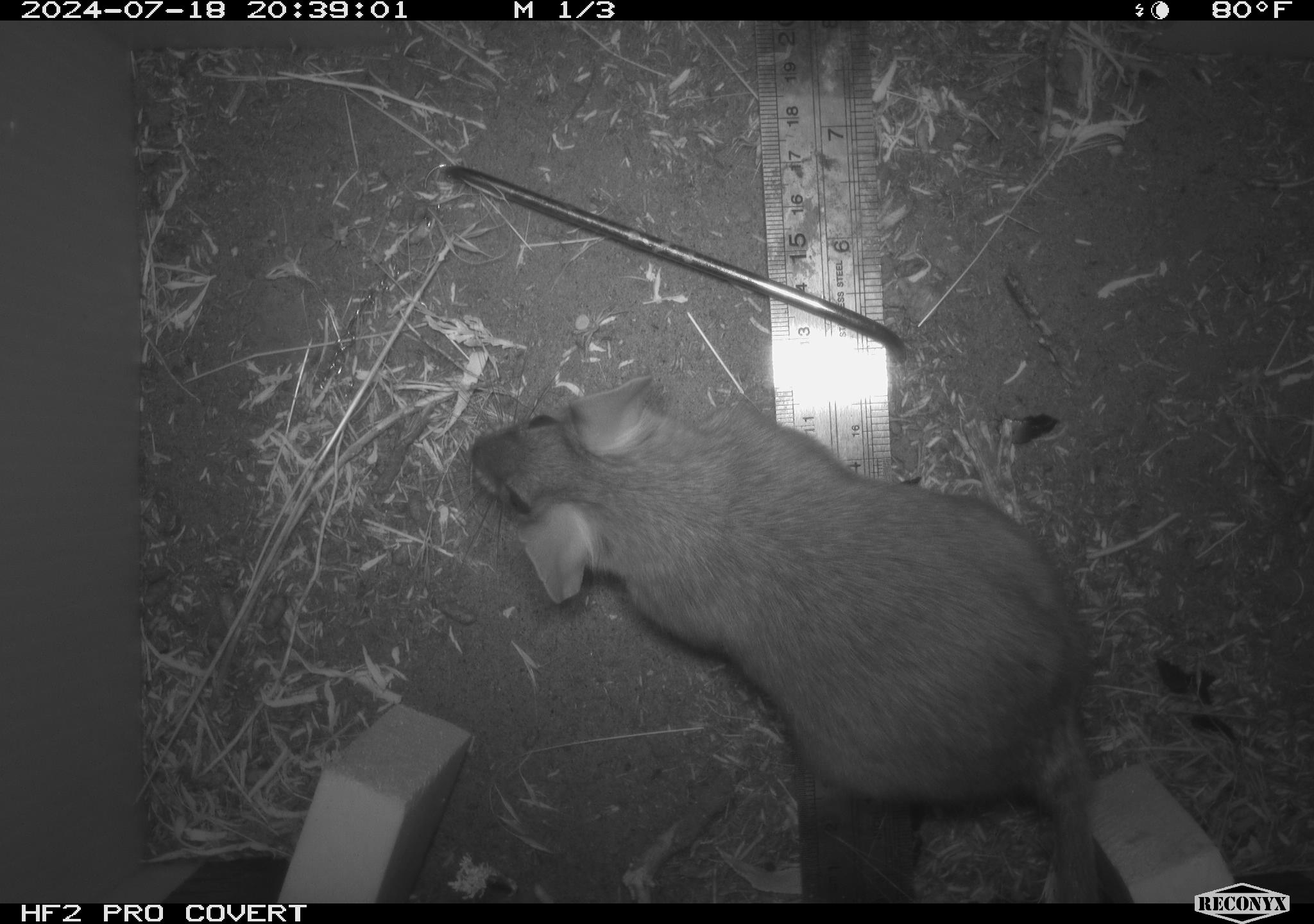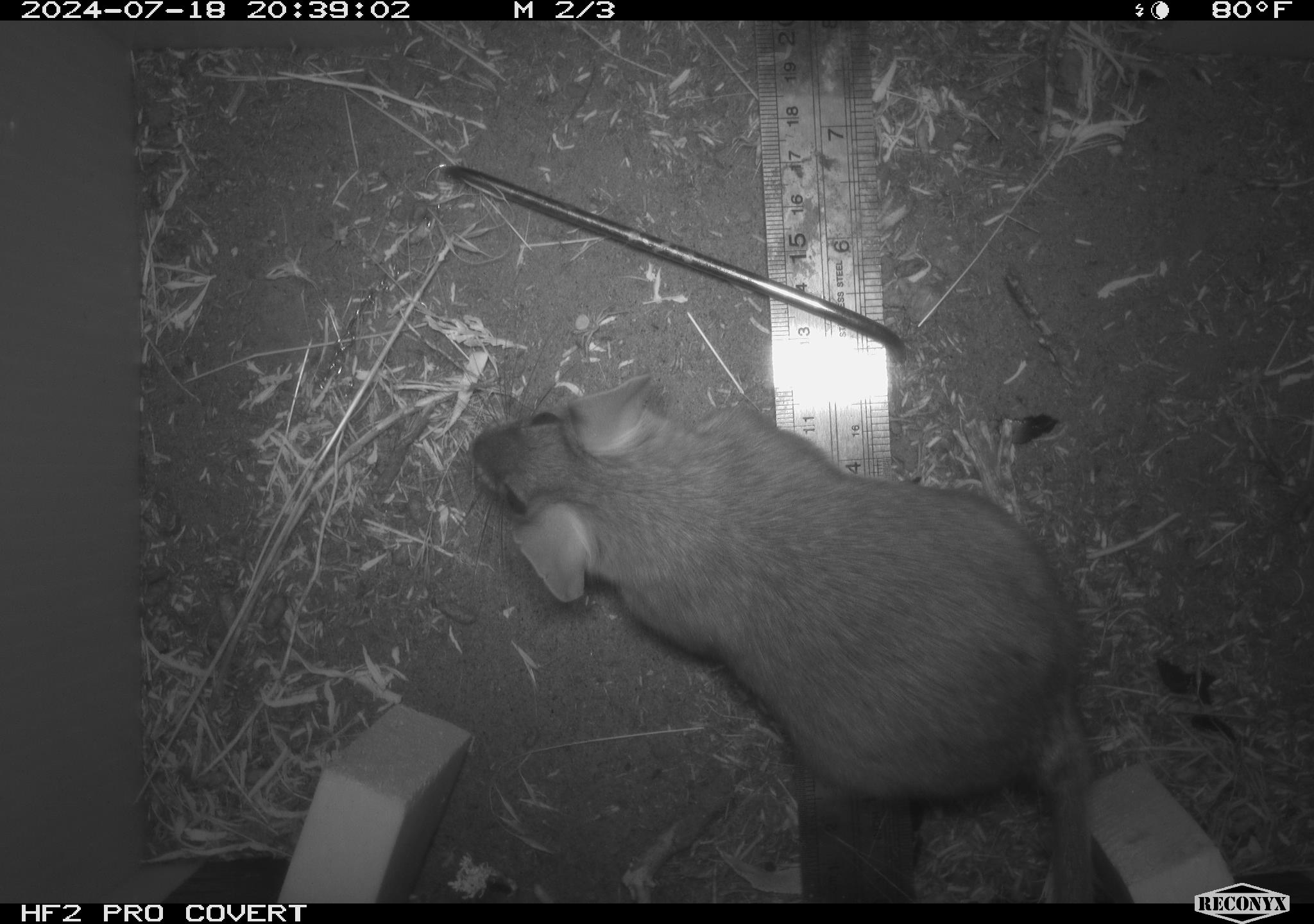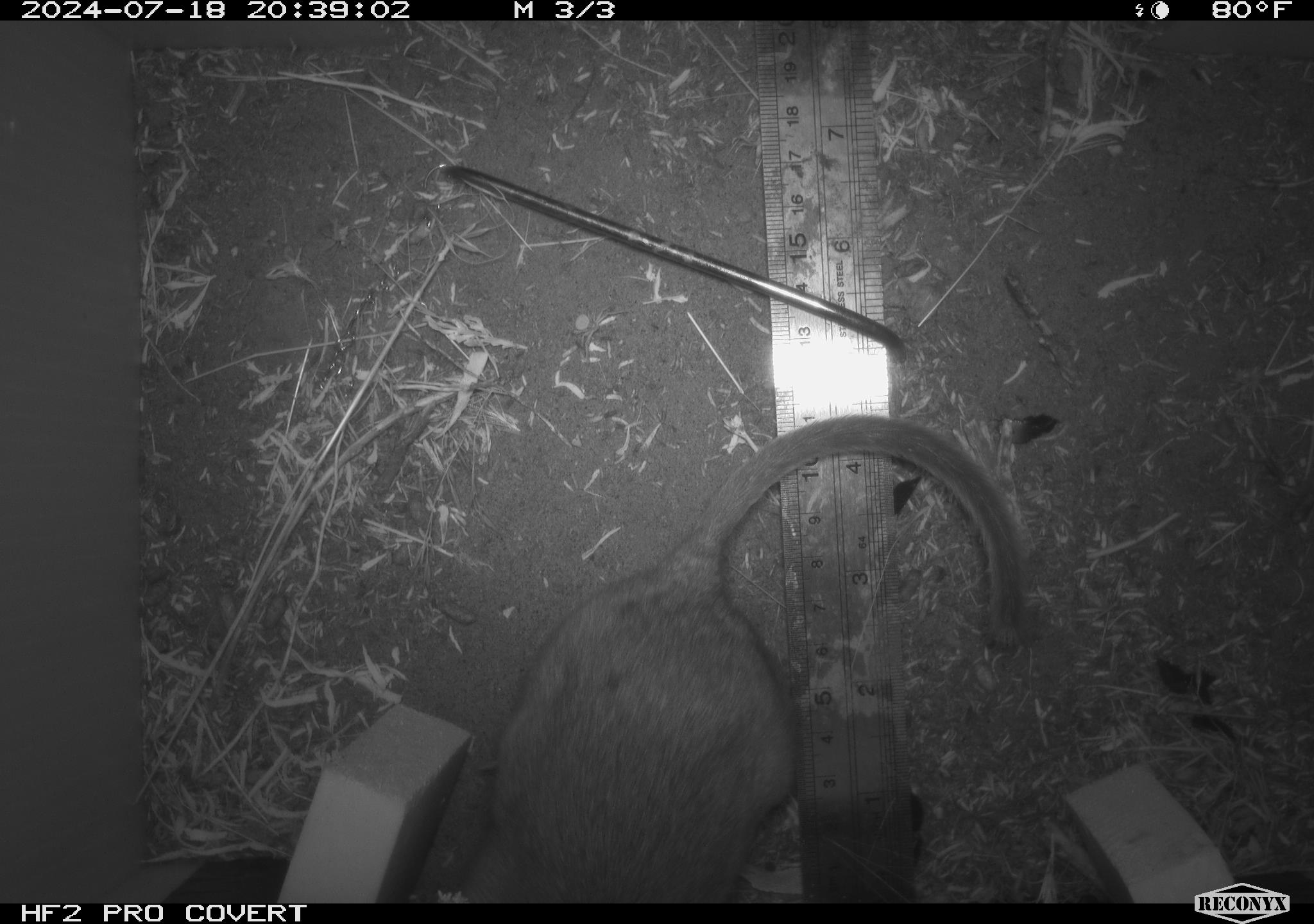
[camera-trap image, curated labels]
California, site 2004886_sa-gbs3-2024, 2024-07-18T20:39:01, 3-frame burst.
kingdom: Animalia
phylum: Chordata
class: Mammalia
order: Rodentia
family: Cricetidae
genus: Neotoma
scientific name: Neotoma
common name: pack rat or woodrat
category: neotoma species